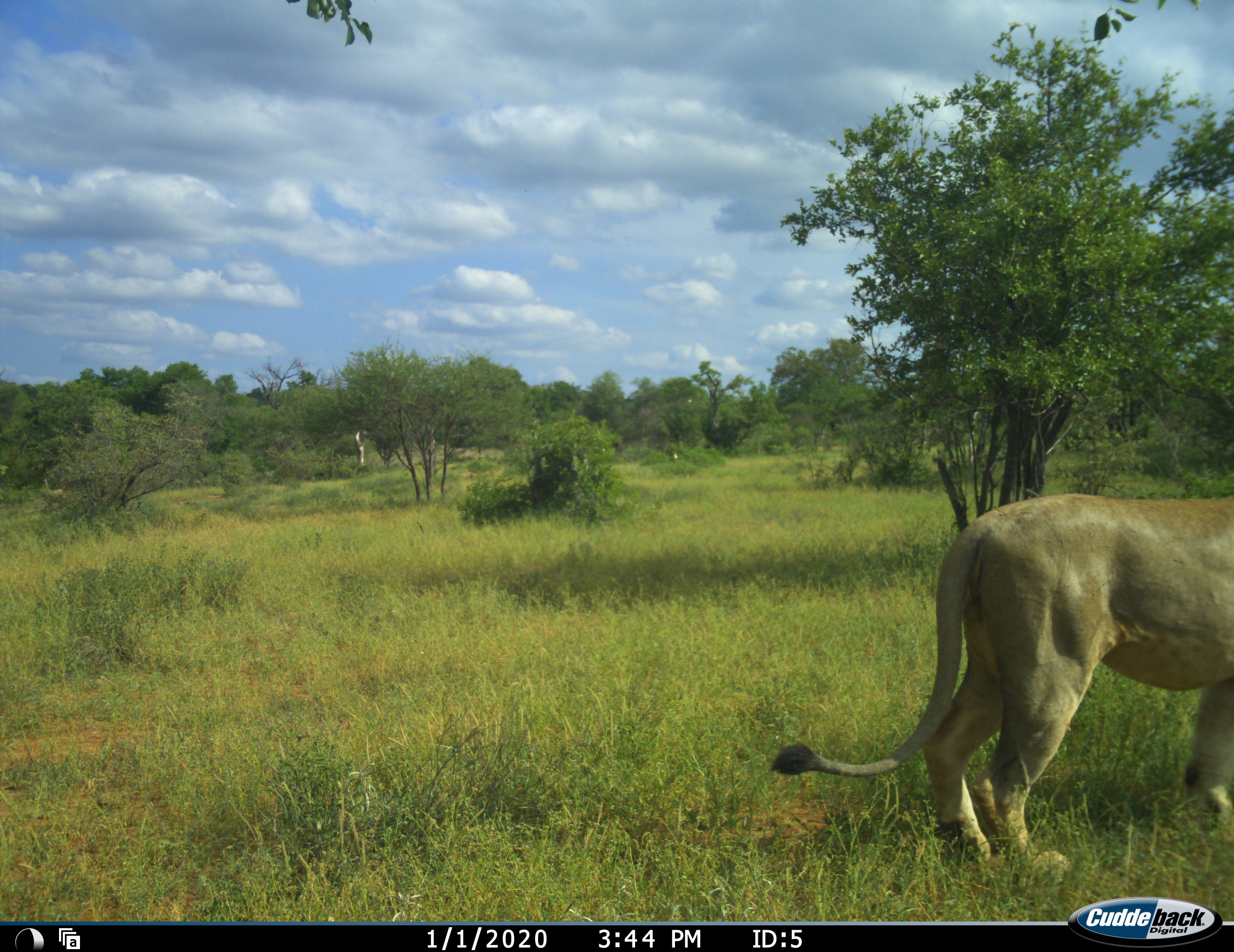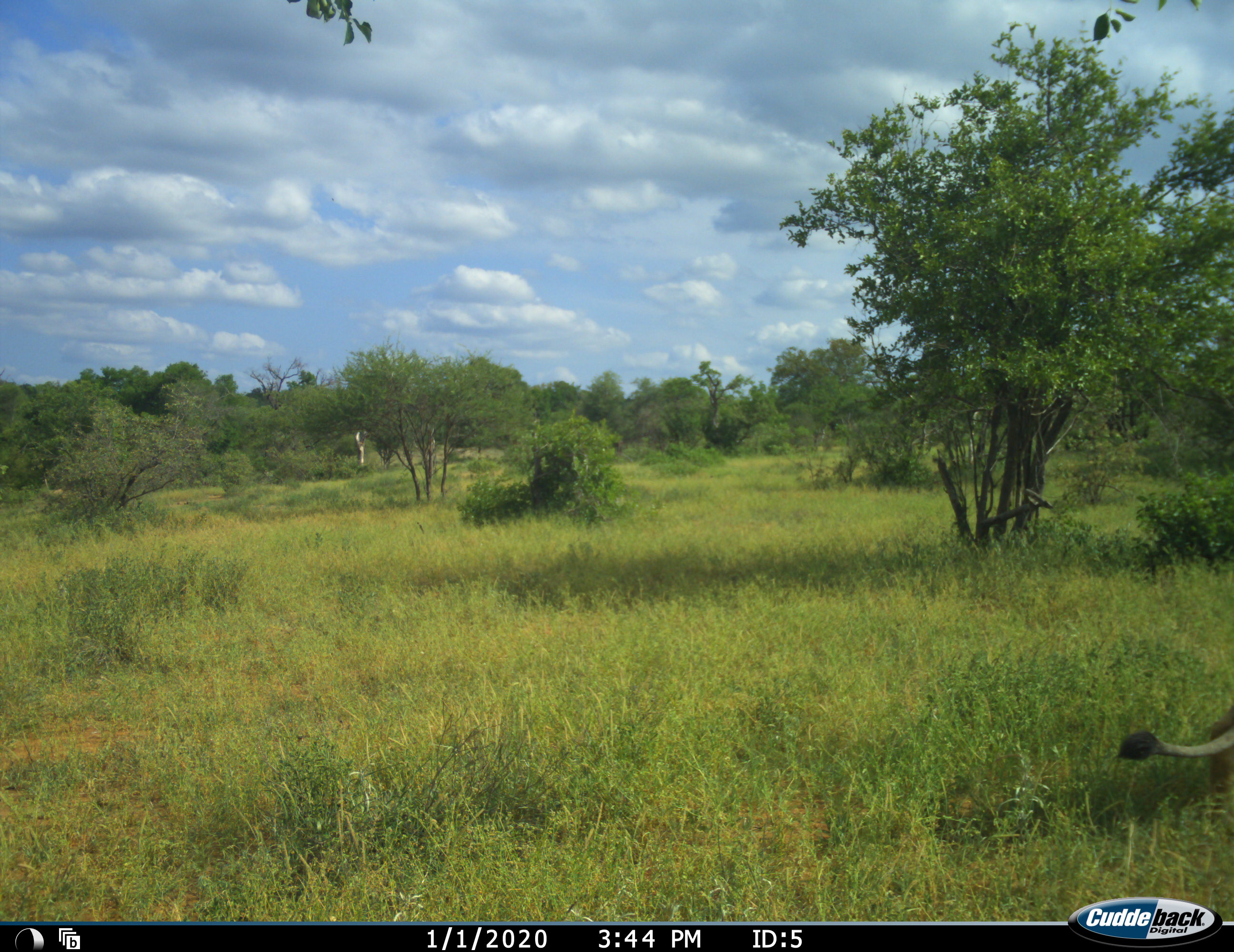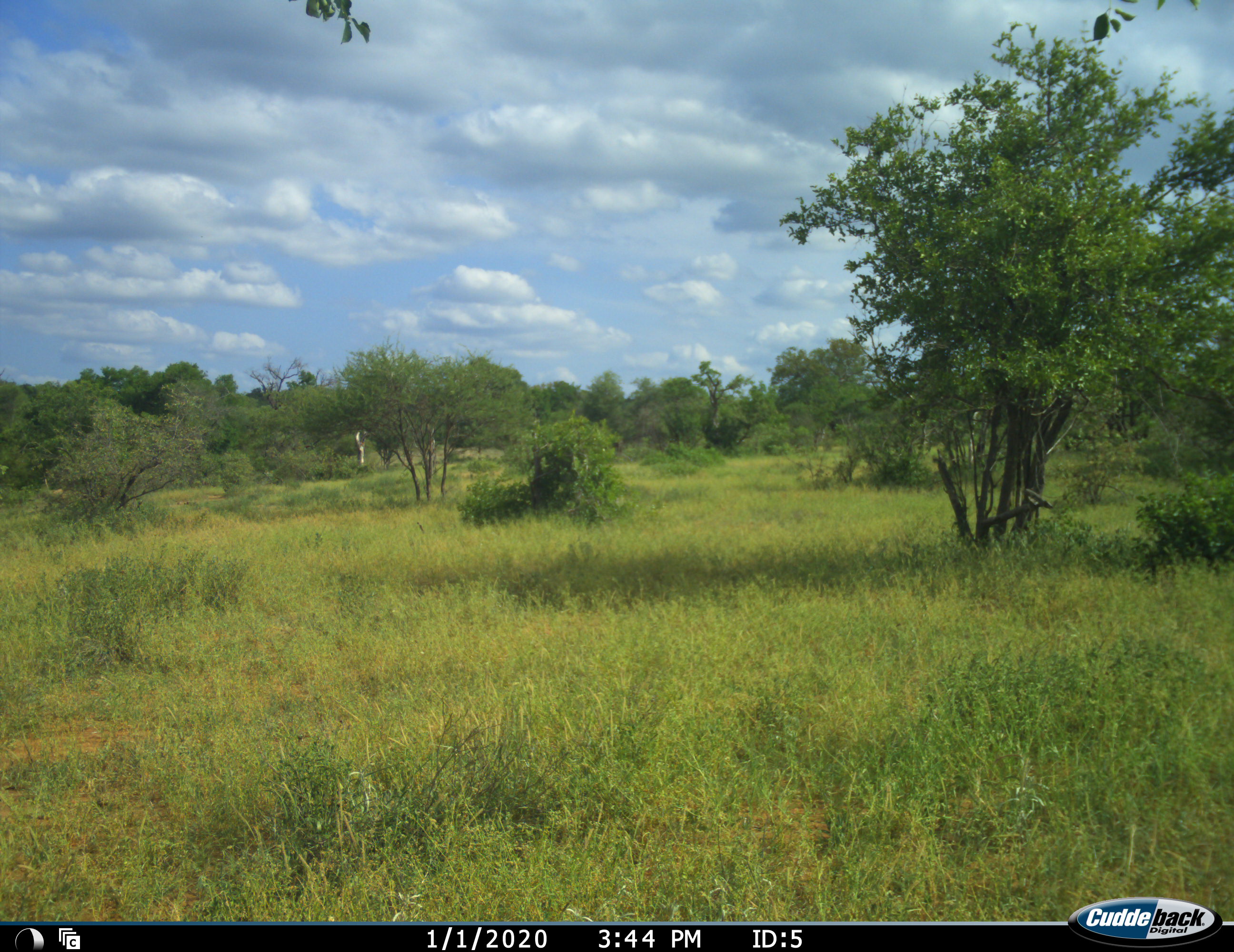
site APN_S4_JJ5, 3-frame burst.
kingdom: Animalia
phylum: Chordata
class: Mammalia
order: Carnivora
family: Felidae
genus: Panthera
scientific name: Panthera leo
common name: lion female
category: lionfemale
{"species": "lionfemale (lion female) (Panthera leo)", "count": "1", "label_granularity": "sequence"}